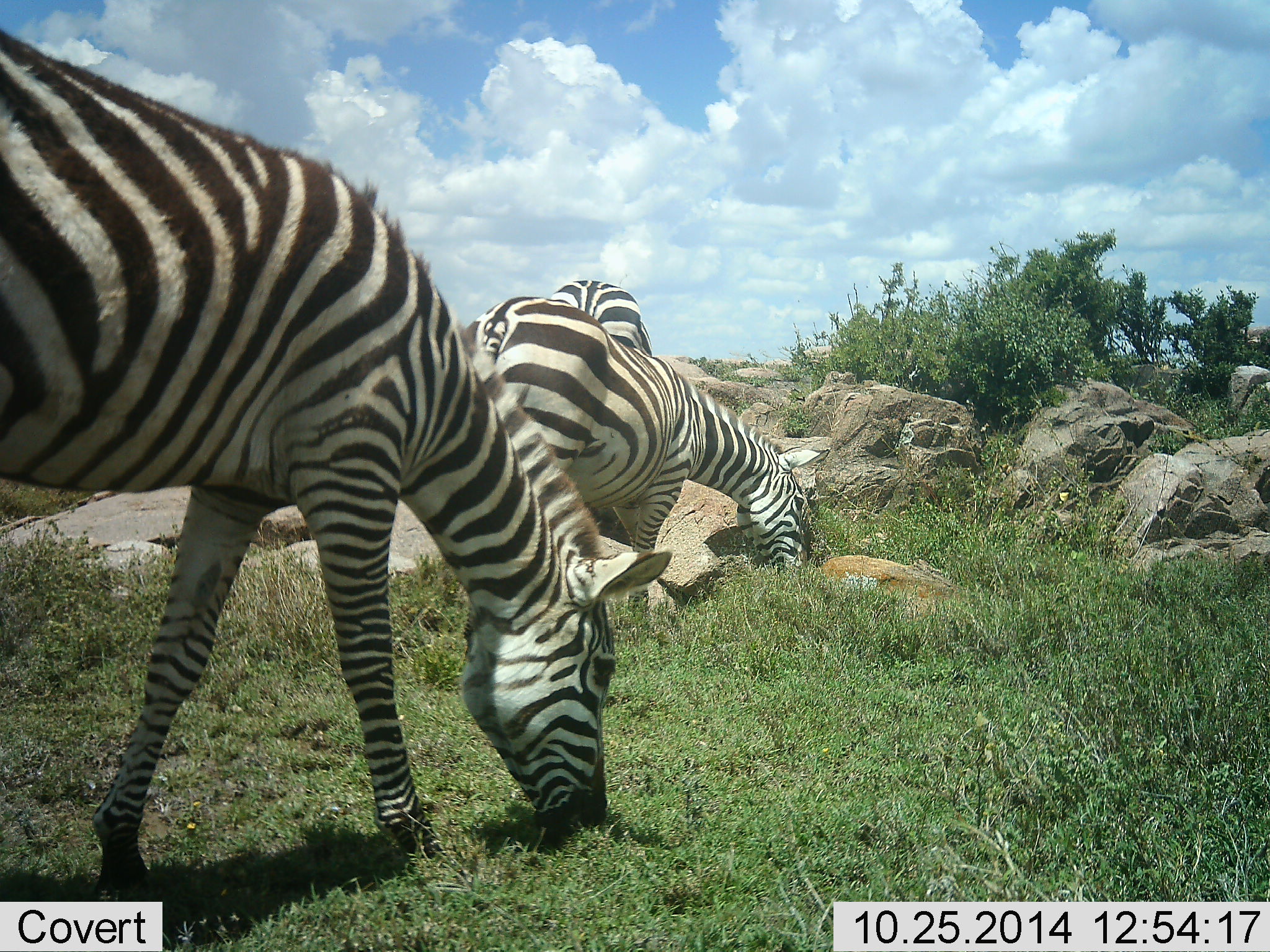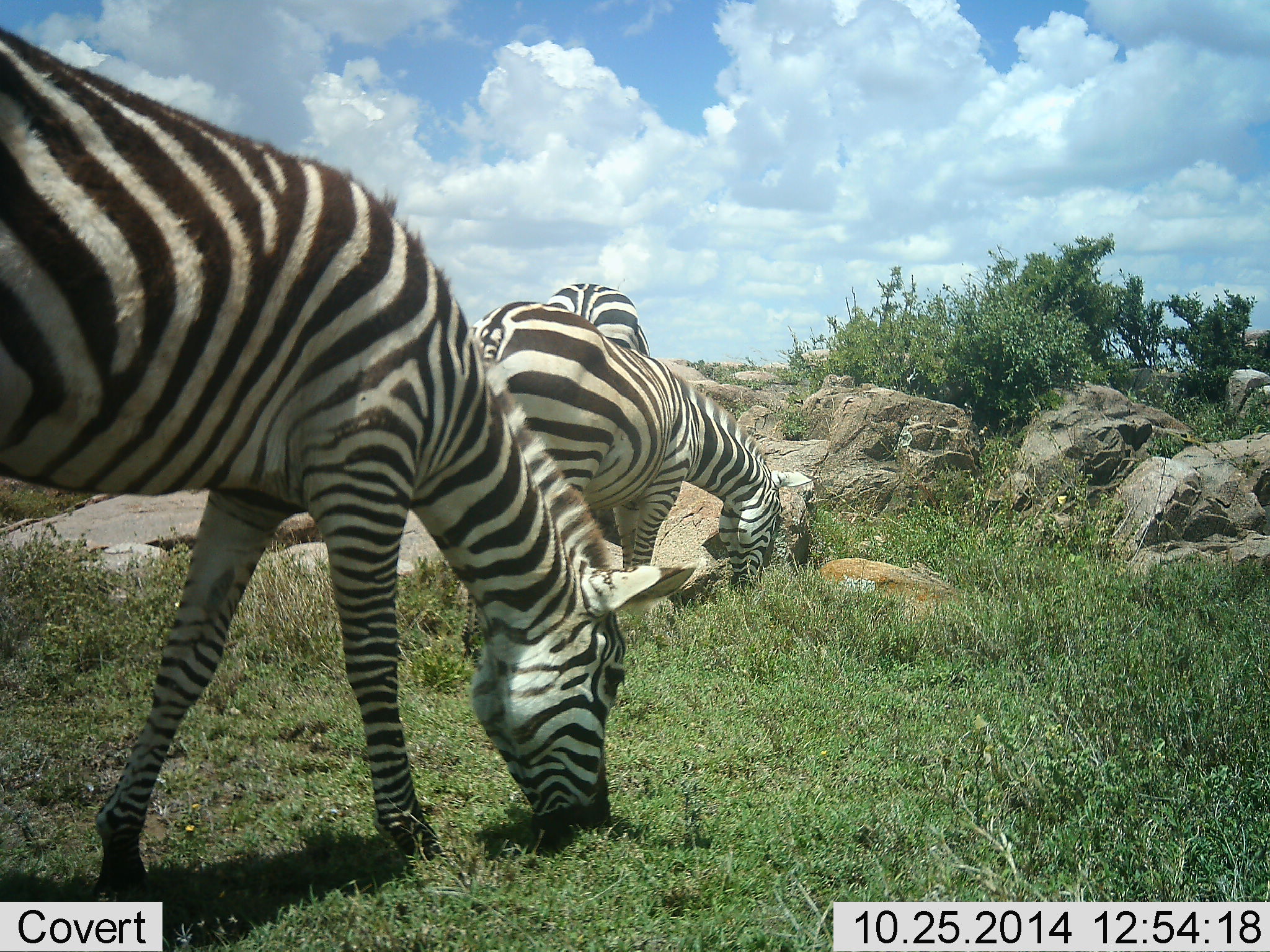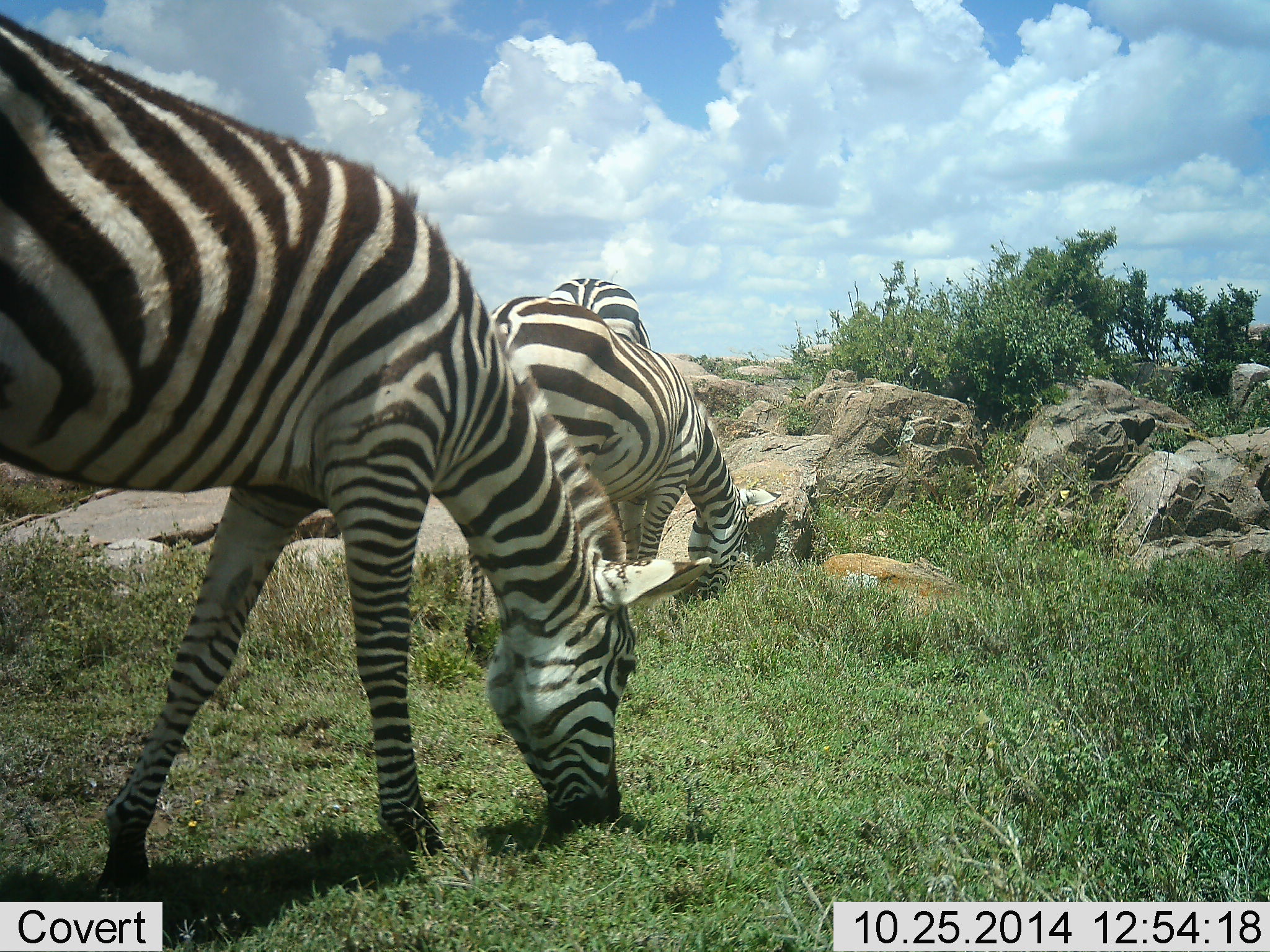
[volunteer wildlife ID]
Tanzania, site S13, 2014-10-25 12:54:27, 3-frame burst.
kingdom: Animalia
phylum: Chordata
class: Mammalia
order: Perissodactyla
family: Equidae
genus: Equus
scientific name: Equus quagga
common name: plains zebra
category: zebra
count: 3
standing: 20%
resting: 0%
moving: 0%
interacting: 0%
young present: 0%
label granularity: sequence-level